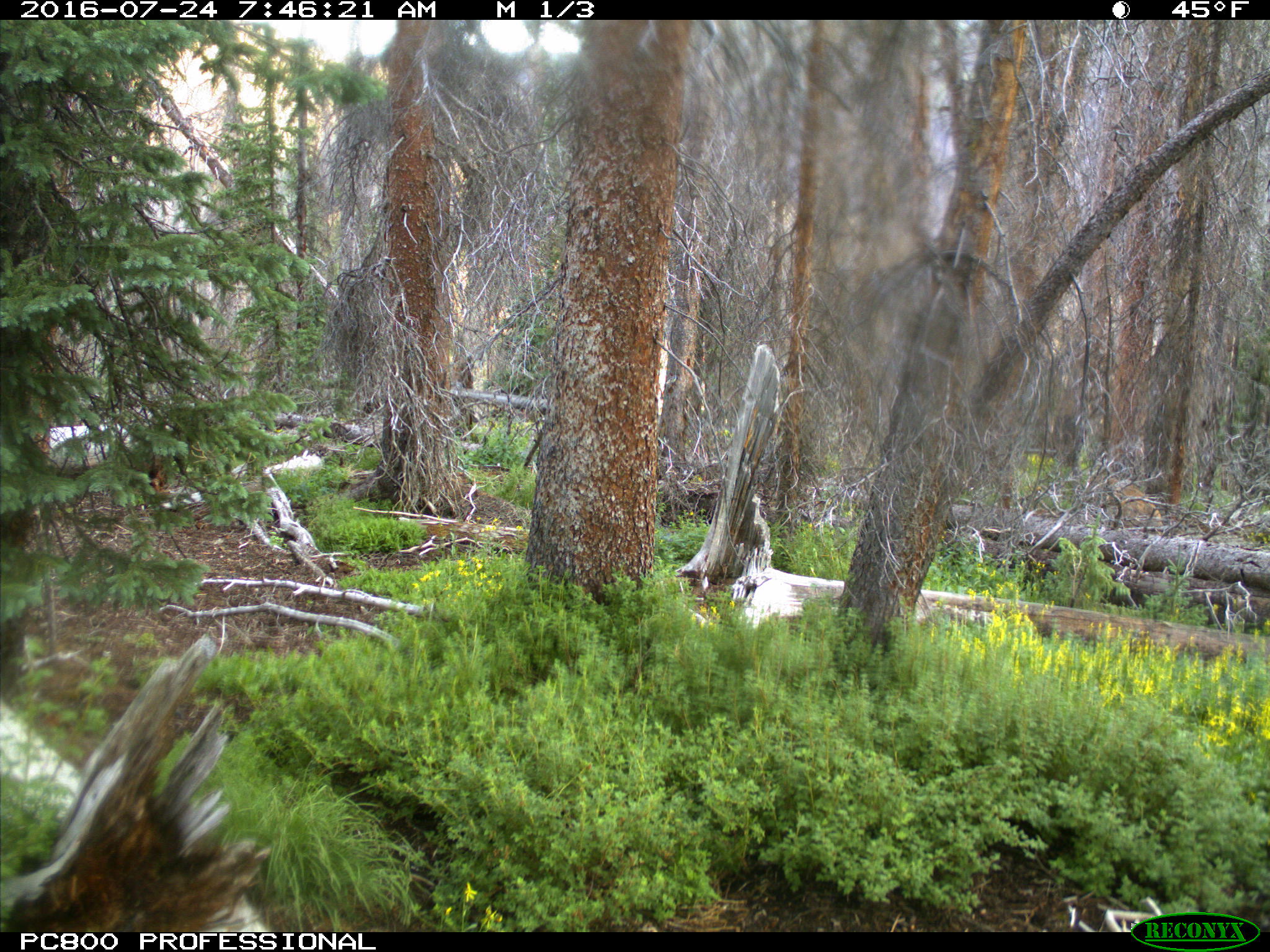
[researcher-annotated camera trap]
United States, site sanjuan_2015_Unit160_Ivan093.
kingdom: Animalia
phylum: Chordata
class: Mammalia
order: Artiodactyla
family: Cervidae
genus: Cervus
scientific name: Cervus elaphus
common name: red deer